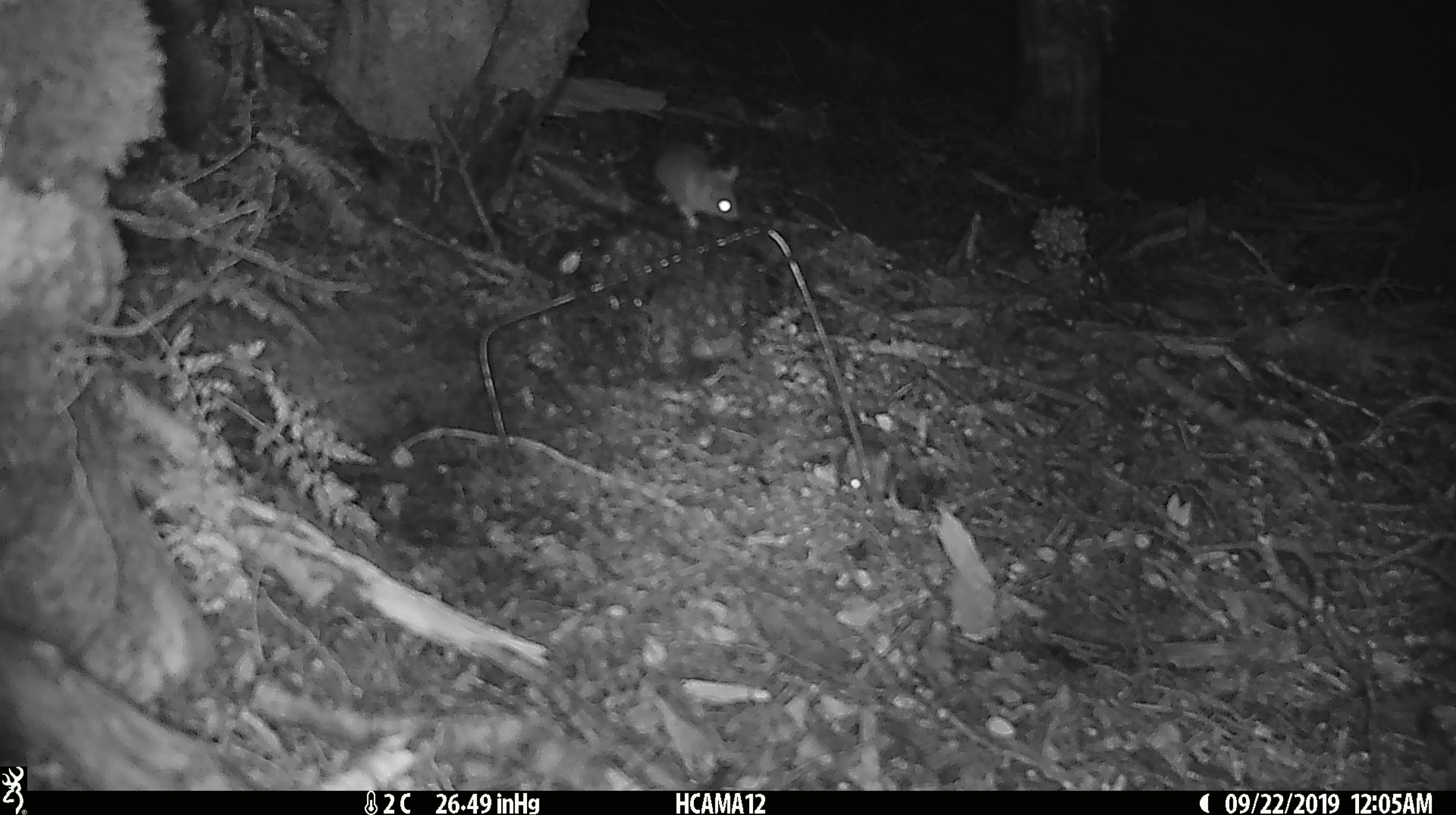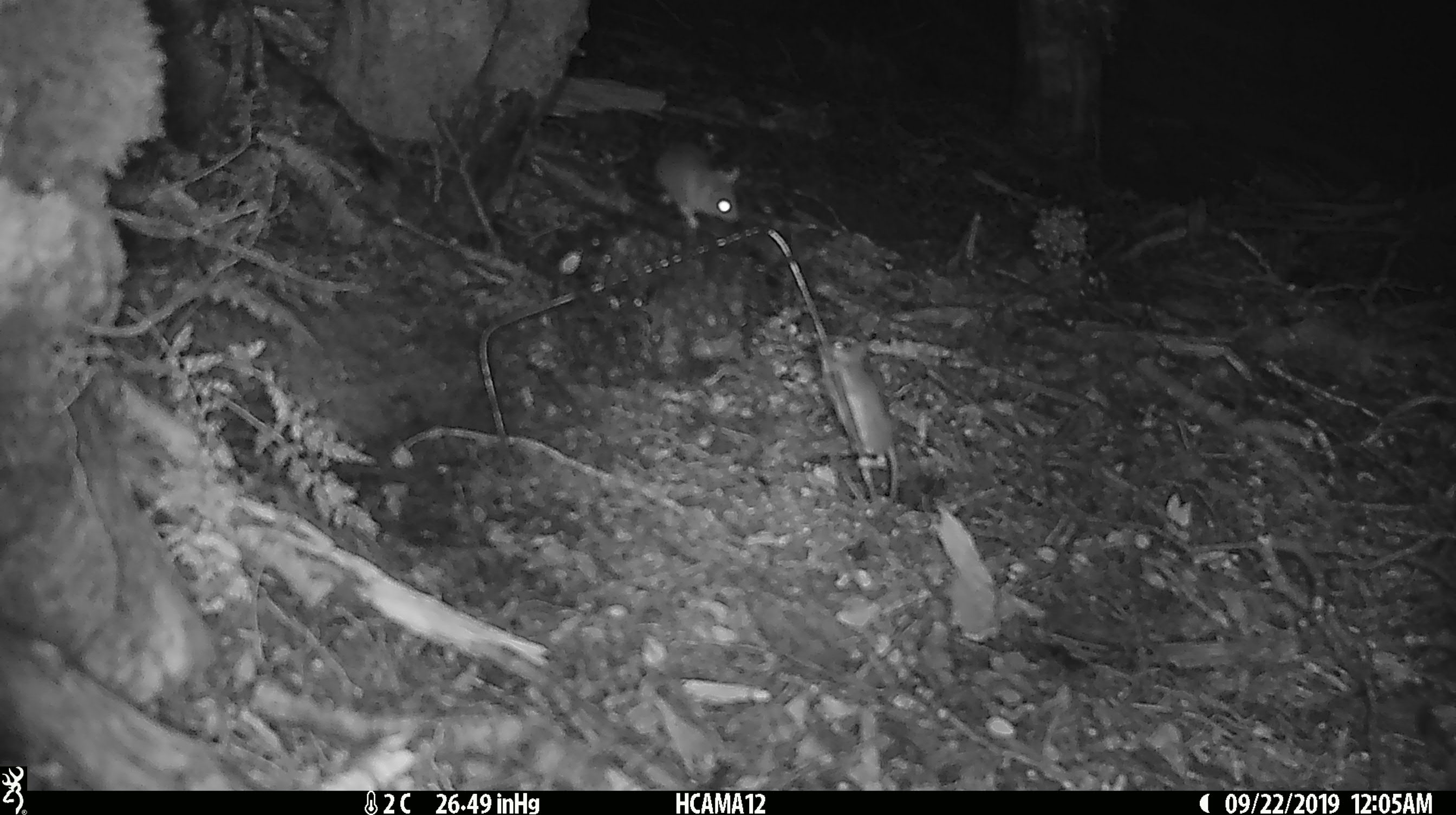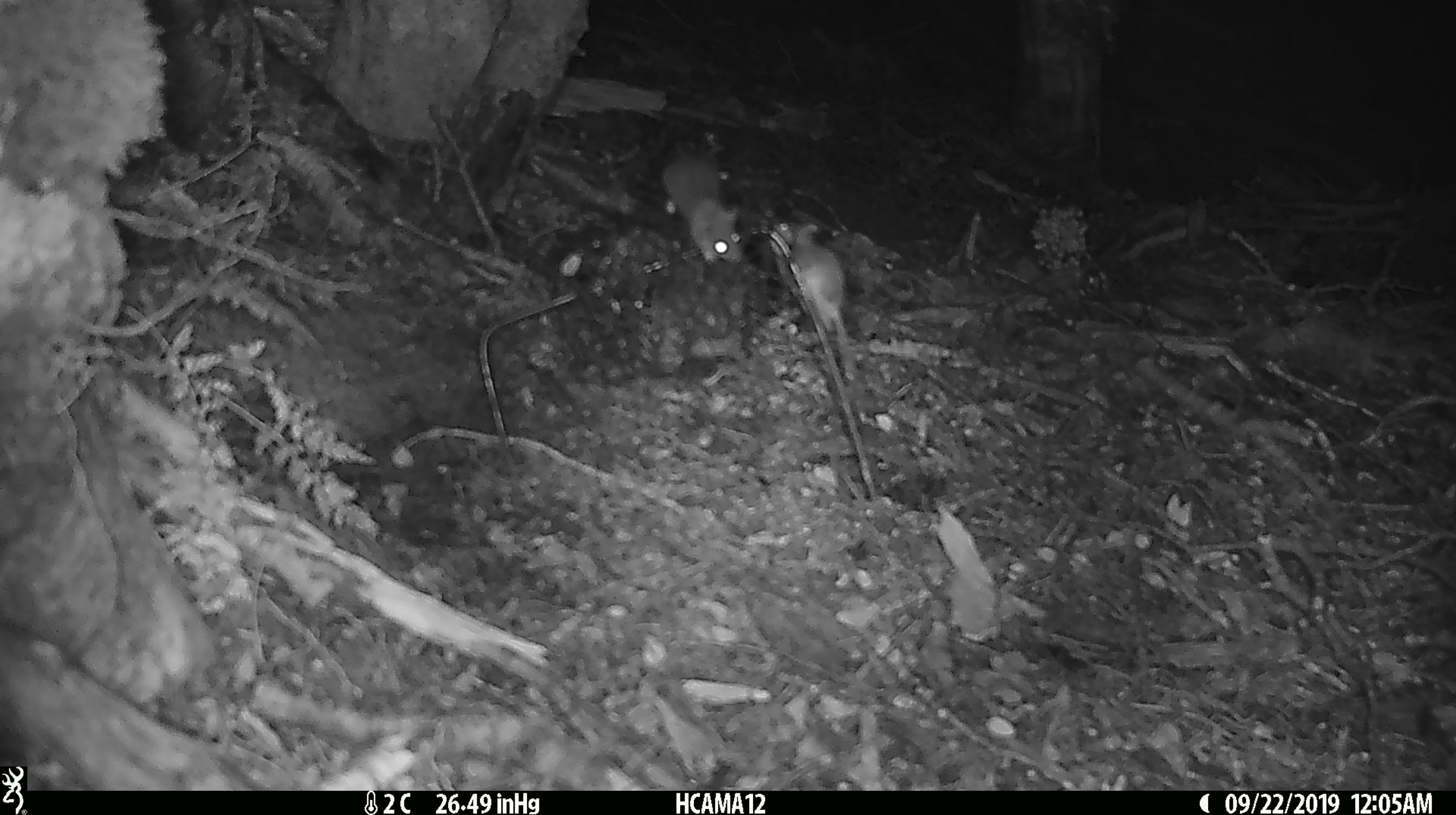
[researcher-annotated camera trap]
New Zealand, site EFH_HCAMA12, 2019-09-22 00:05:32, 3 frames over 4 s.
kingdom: Animalia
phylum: Chordata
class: Mammalia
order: Rodentia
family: Muridae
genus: Mus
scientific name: Mus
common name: mouse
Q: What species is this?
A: Mouse (Mus).